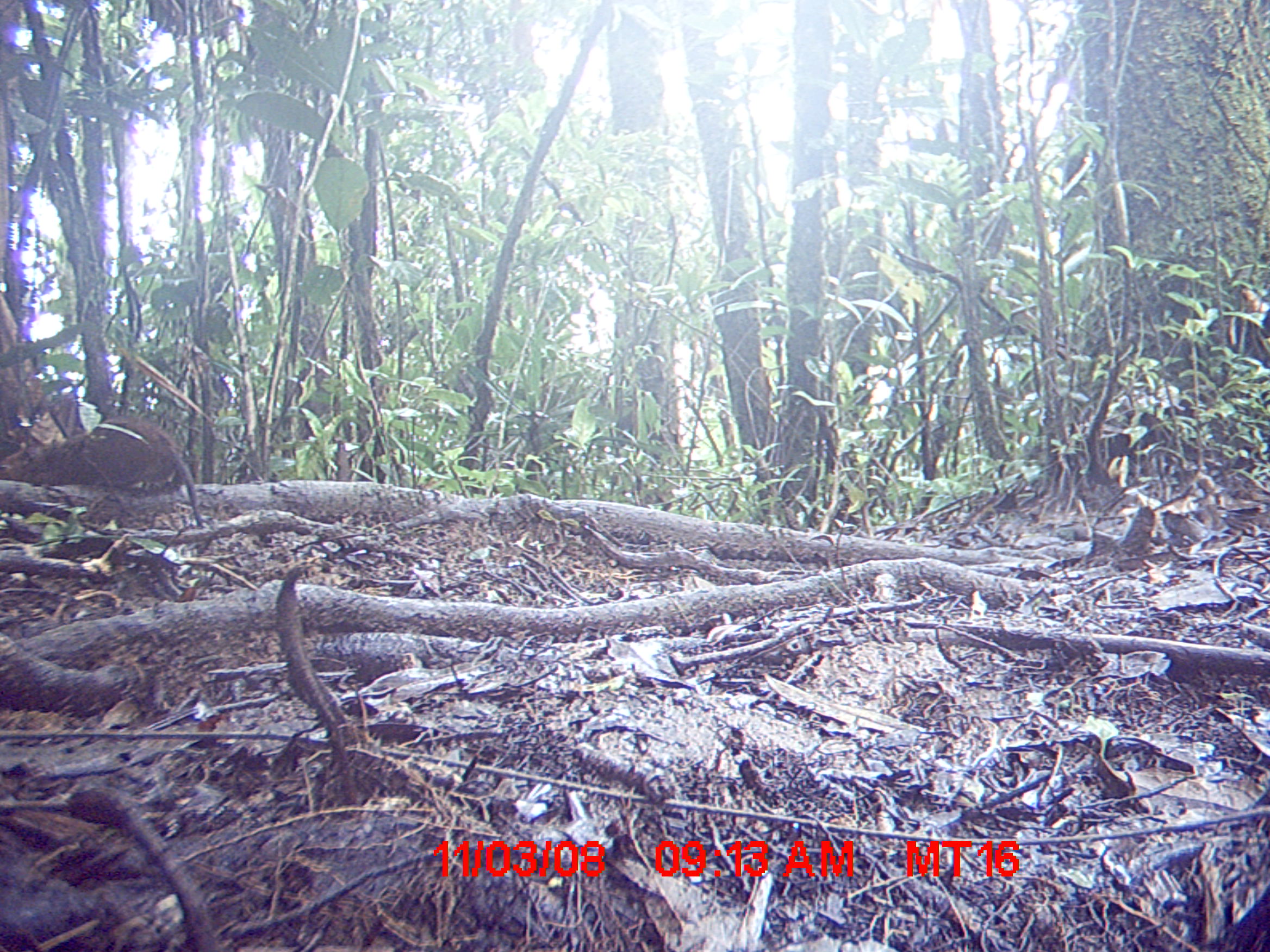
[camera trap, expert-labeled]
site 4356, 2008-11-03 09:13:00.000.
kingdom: Animalia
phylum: Chordata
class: Mammalia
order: Rodentia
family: Muridae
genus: Rattus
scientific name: Rattus rattus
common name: black rat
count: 1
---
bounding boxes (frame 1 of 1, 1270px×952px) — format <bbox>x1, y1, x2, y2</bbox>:
rattus rattus: <bbox>9, 416, 203, 531</bbox>